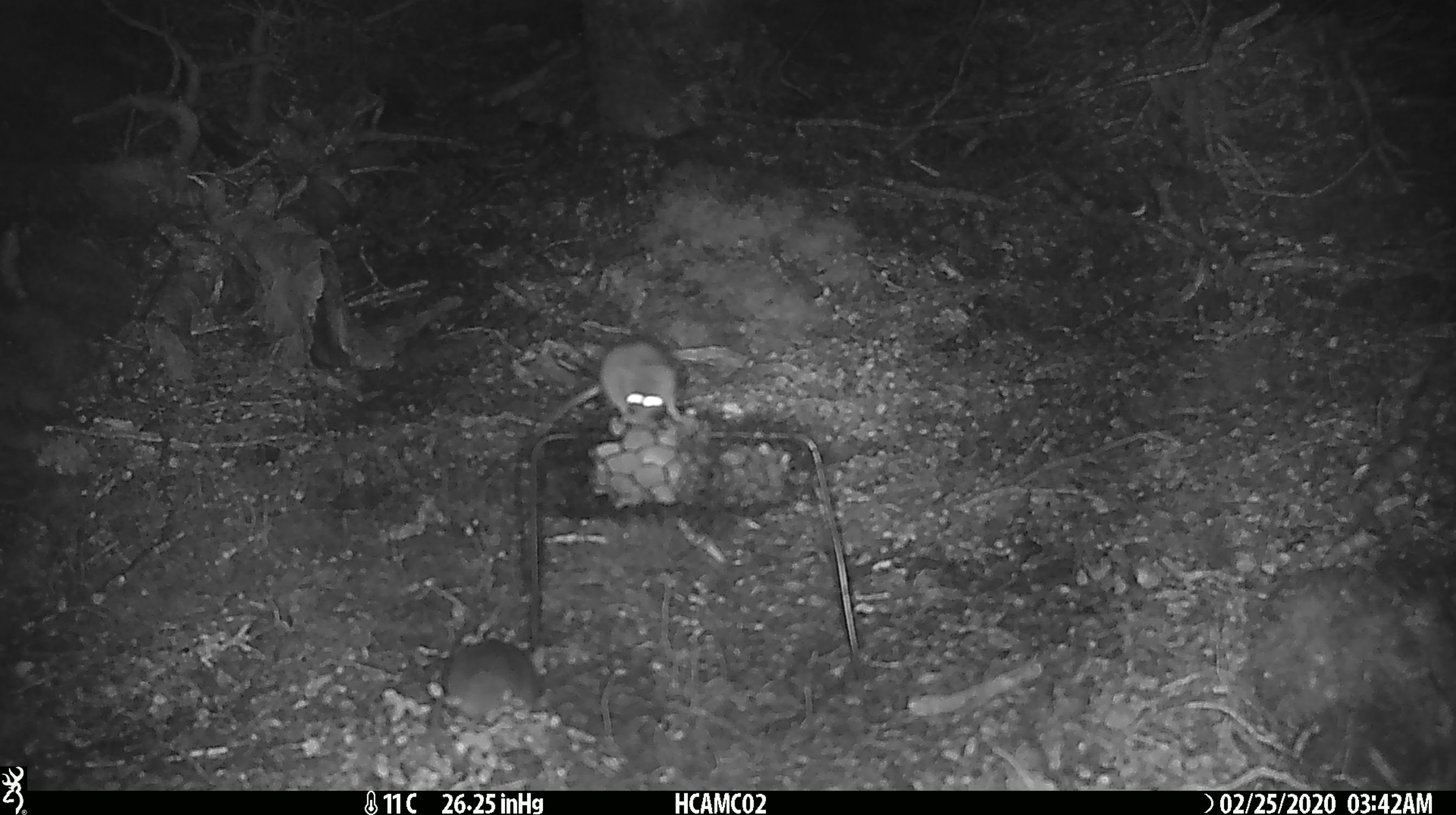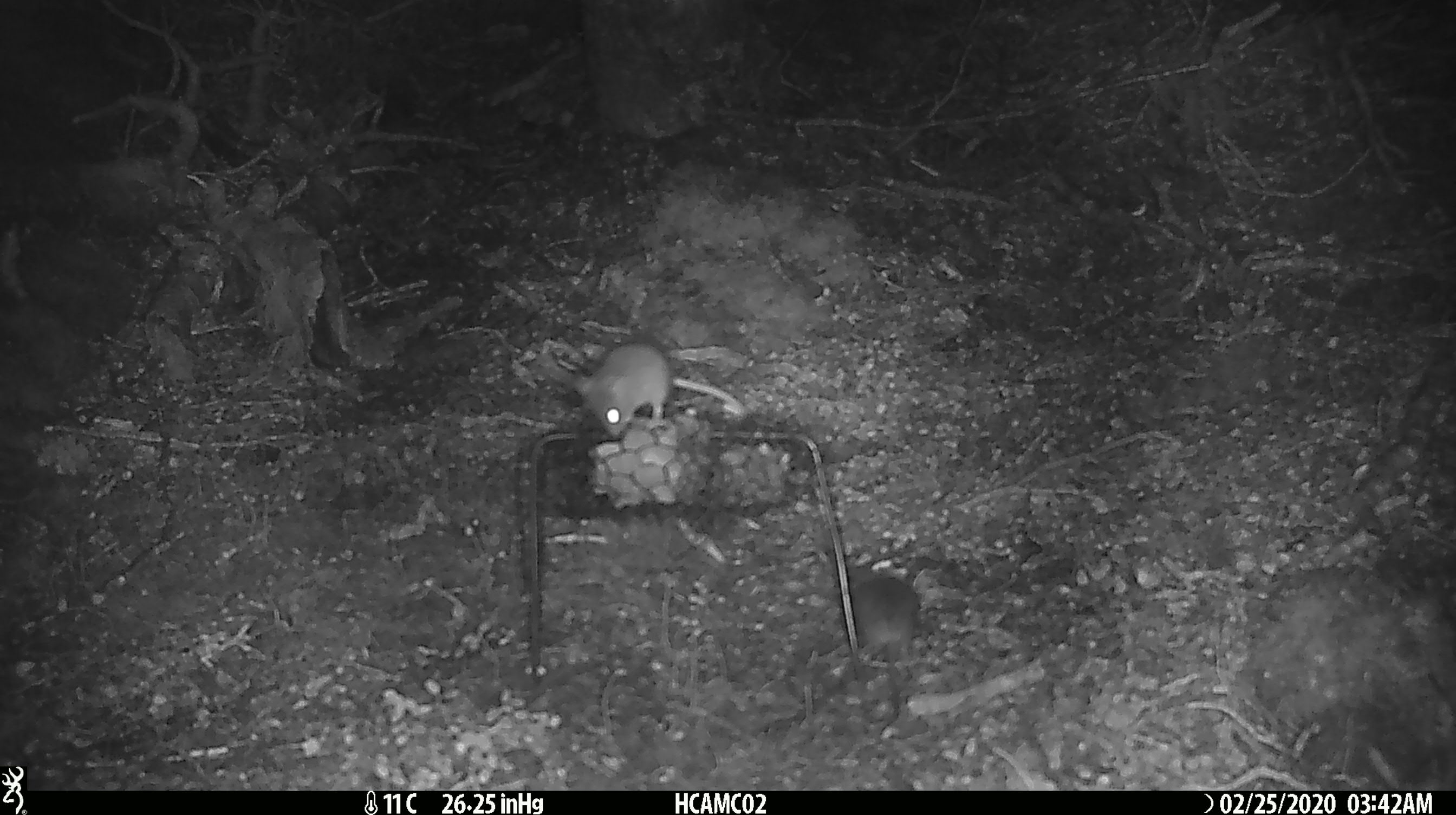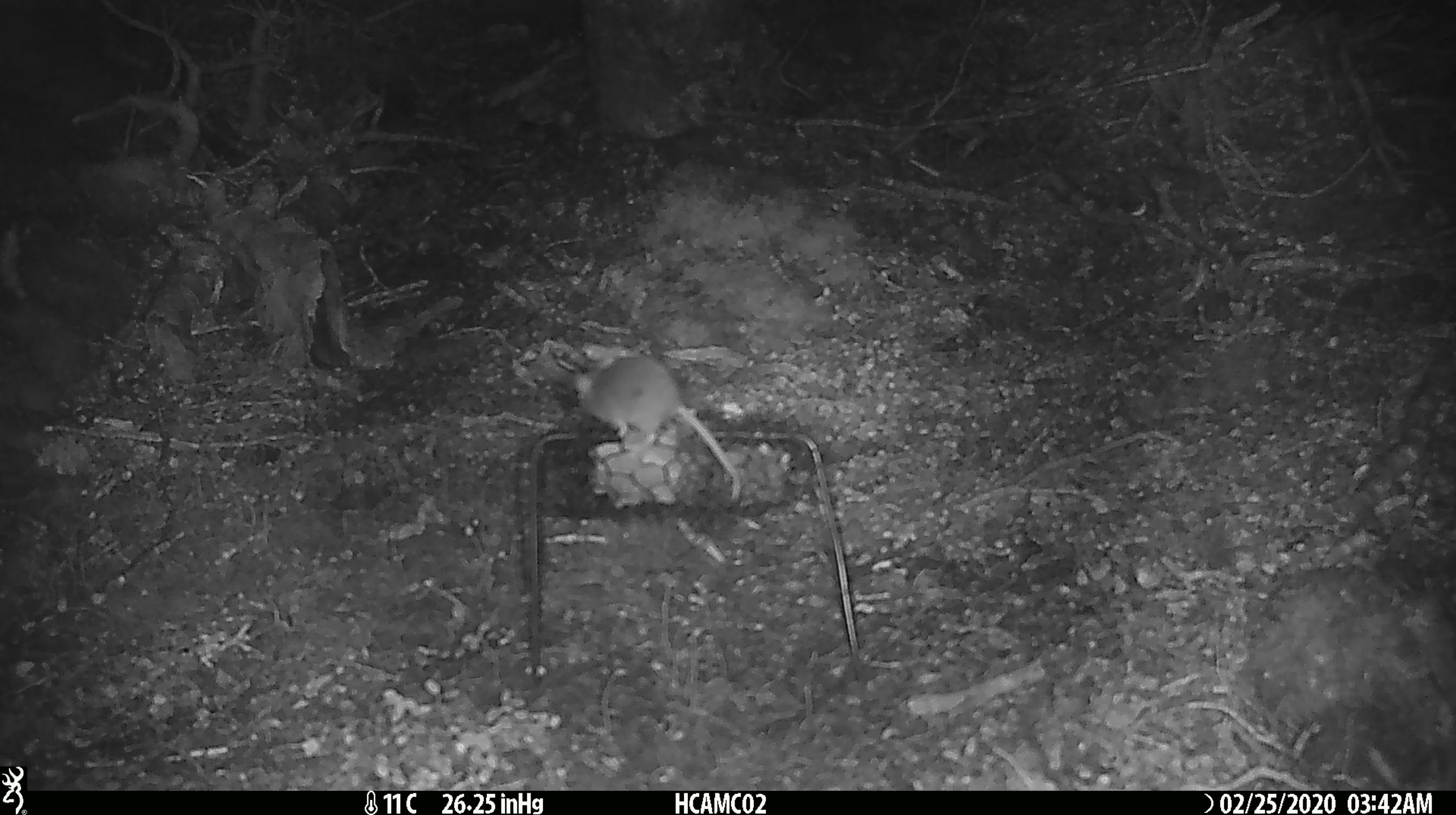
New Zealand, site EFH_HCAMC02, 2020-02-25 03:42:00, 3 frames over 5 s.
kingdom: Animalia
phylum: Chordata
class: Mammalia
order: Rodentia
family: Muridae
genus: Mus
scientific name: Mus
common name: mouse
Mouse (Mus).